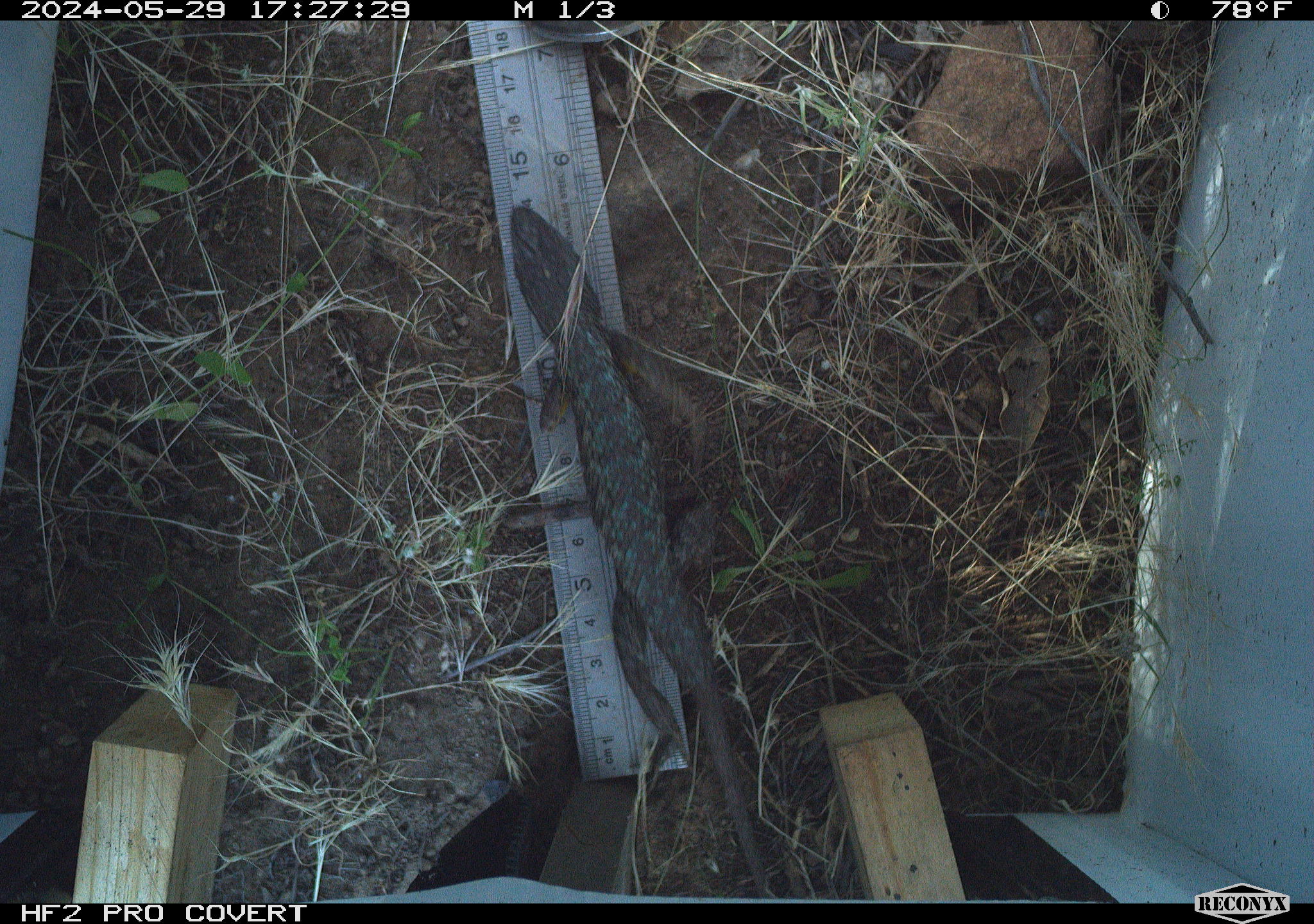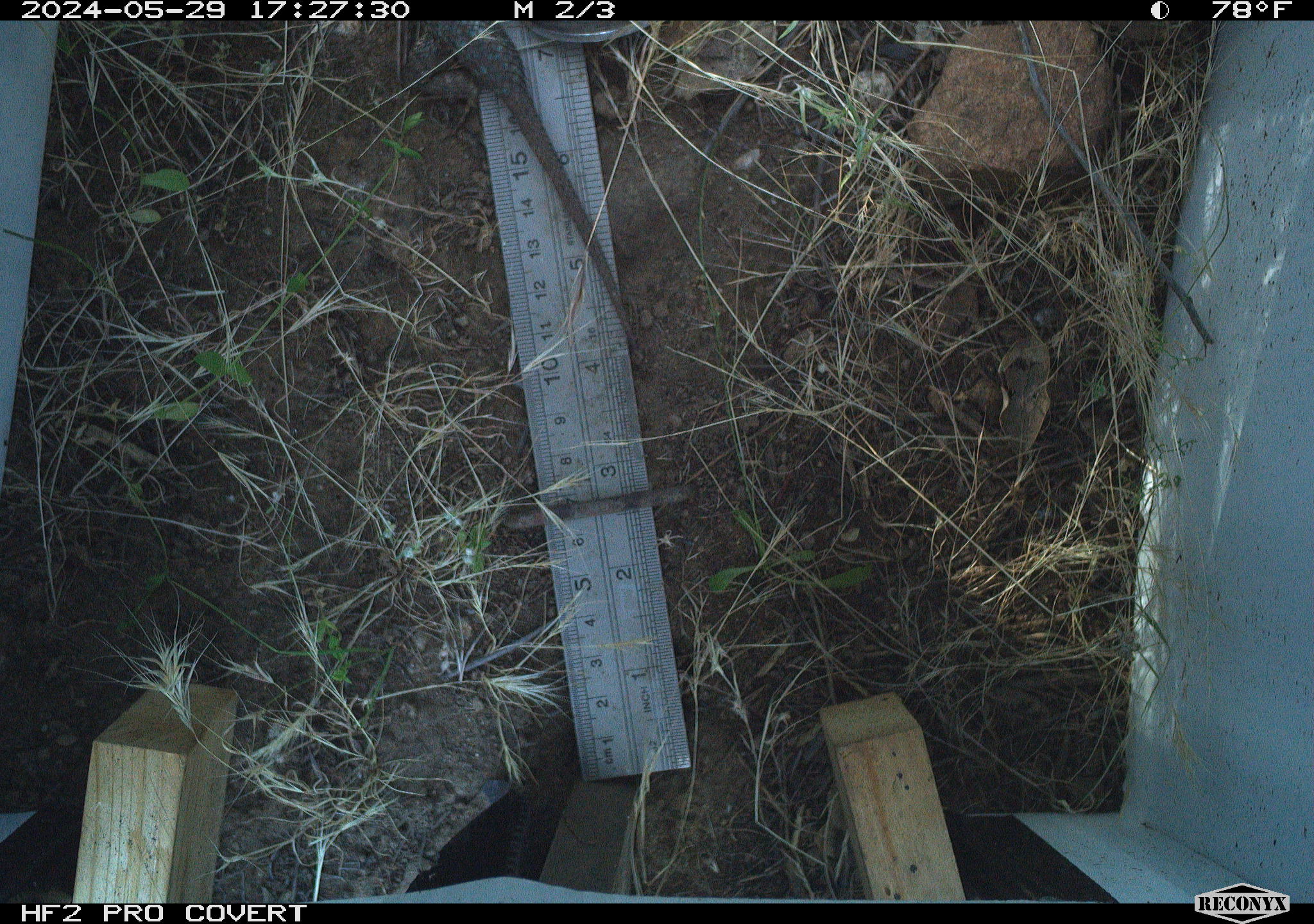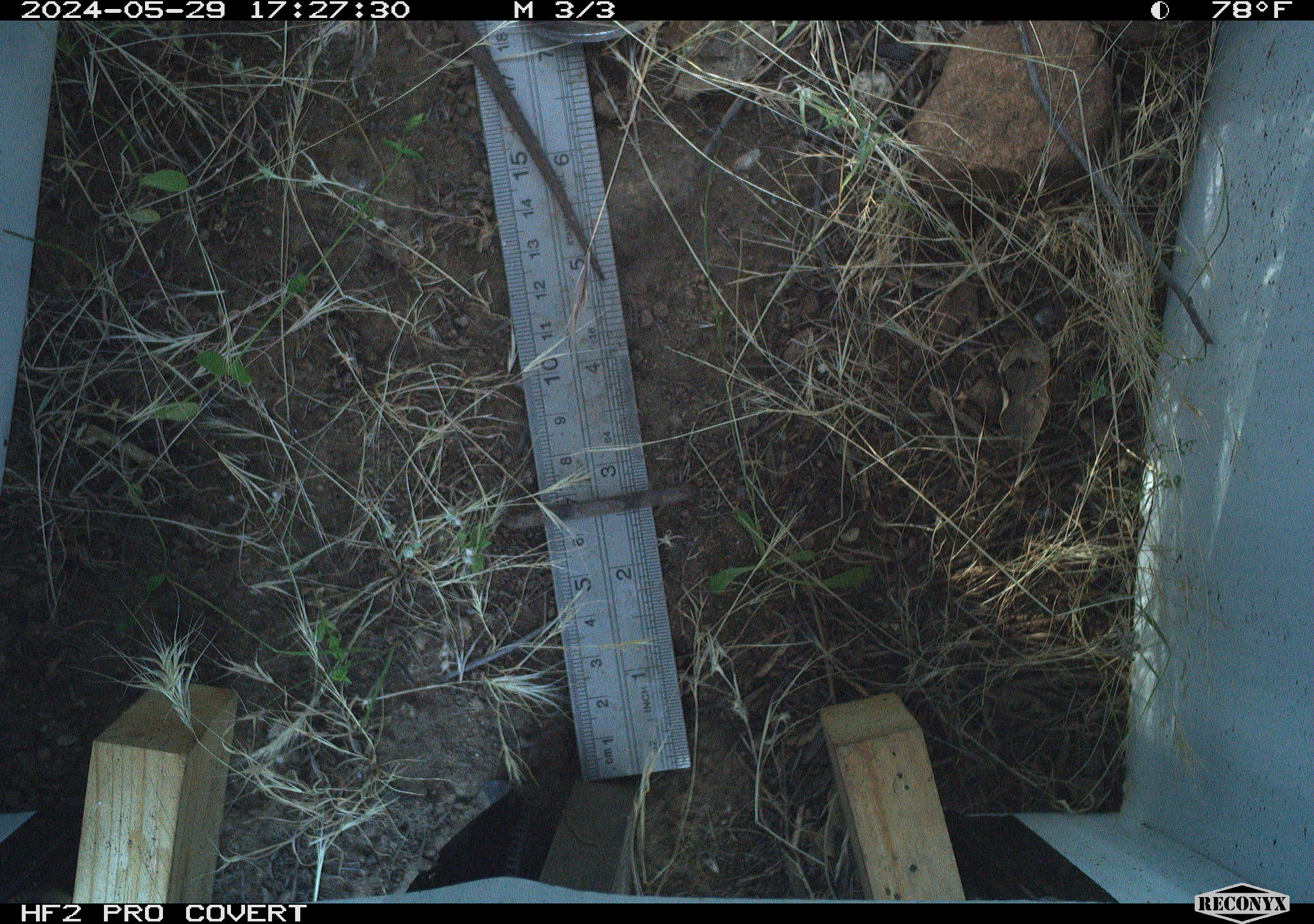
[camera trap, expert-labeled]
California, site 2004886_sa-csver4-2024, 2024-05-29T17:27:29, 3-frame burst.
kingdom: Animalia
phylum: Chordata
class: Reptilia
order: Squamata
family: Phrynosomatidae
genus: Sceloporus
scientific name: Sceloporus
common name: spiny lizards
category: sceloporus species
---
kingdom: Animalia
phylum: Chordata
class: Reptilia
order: Squamata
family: Phrynosomatidae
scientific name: Phrynosomatidae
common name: phrynosomatid lizards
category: phrynosomatidae family